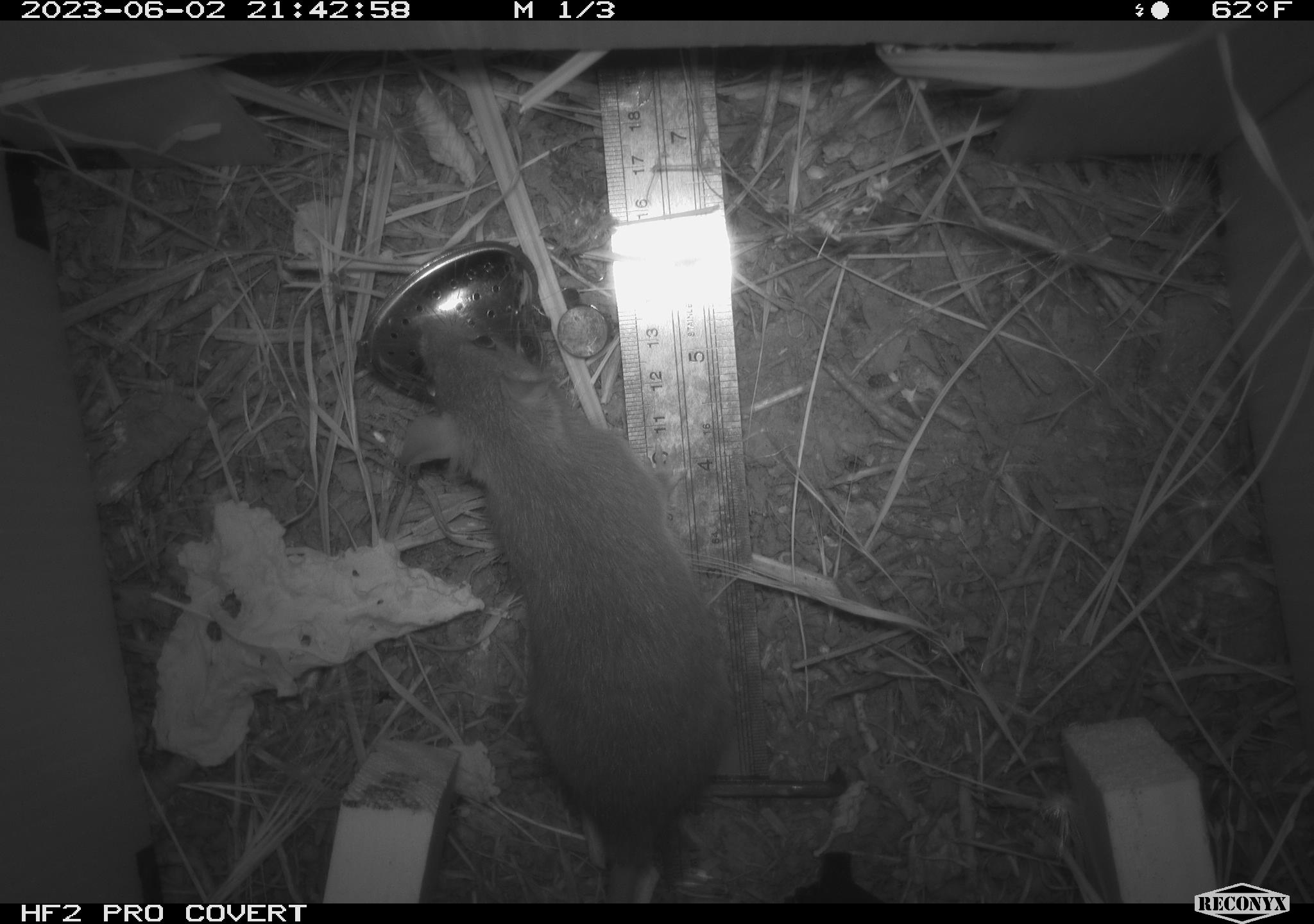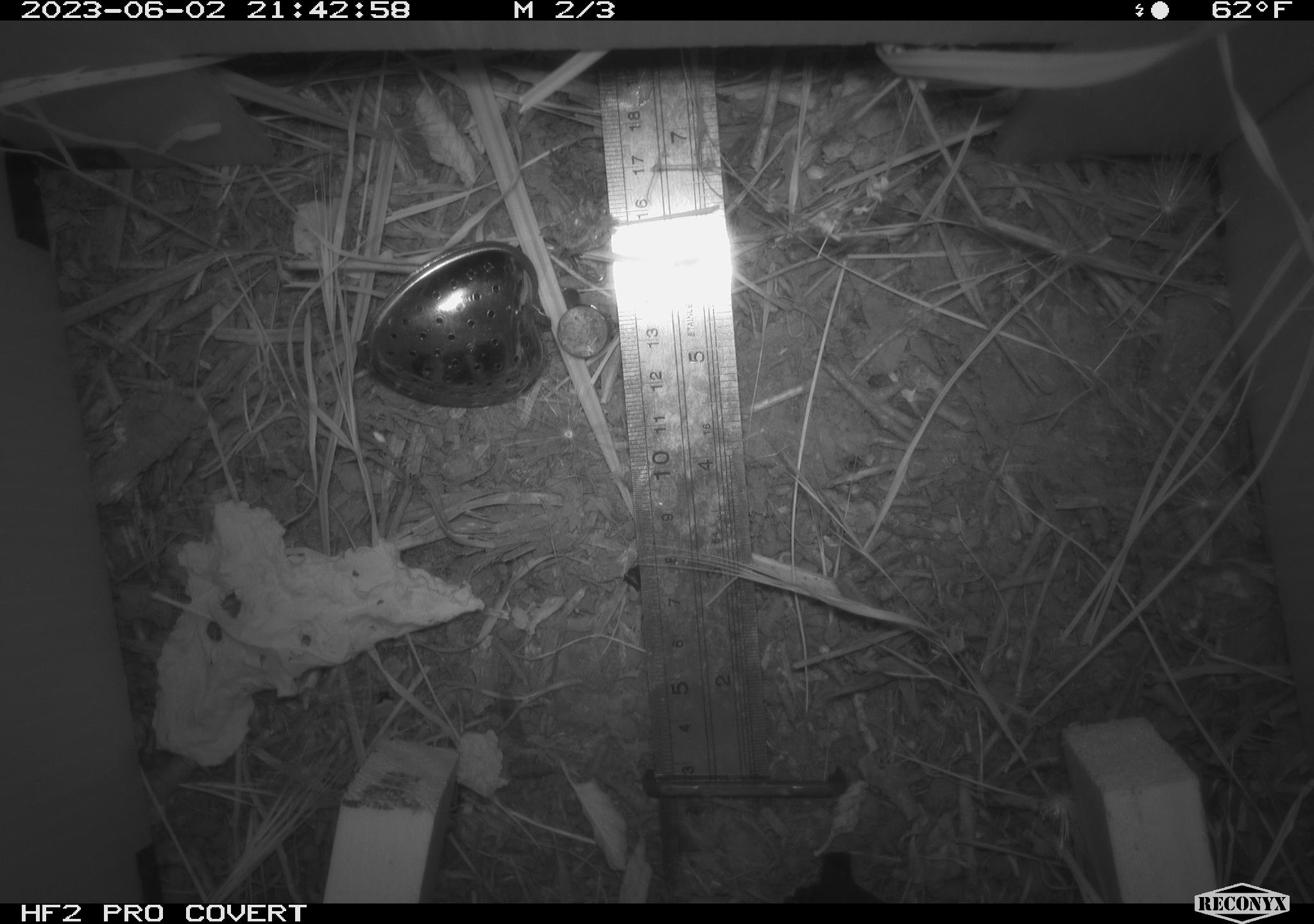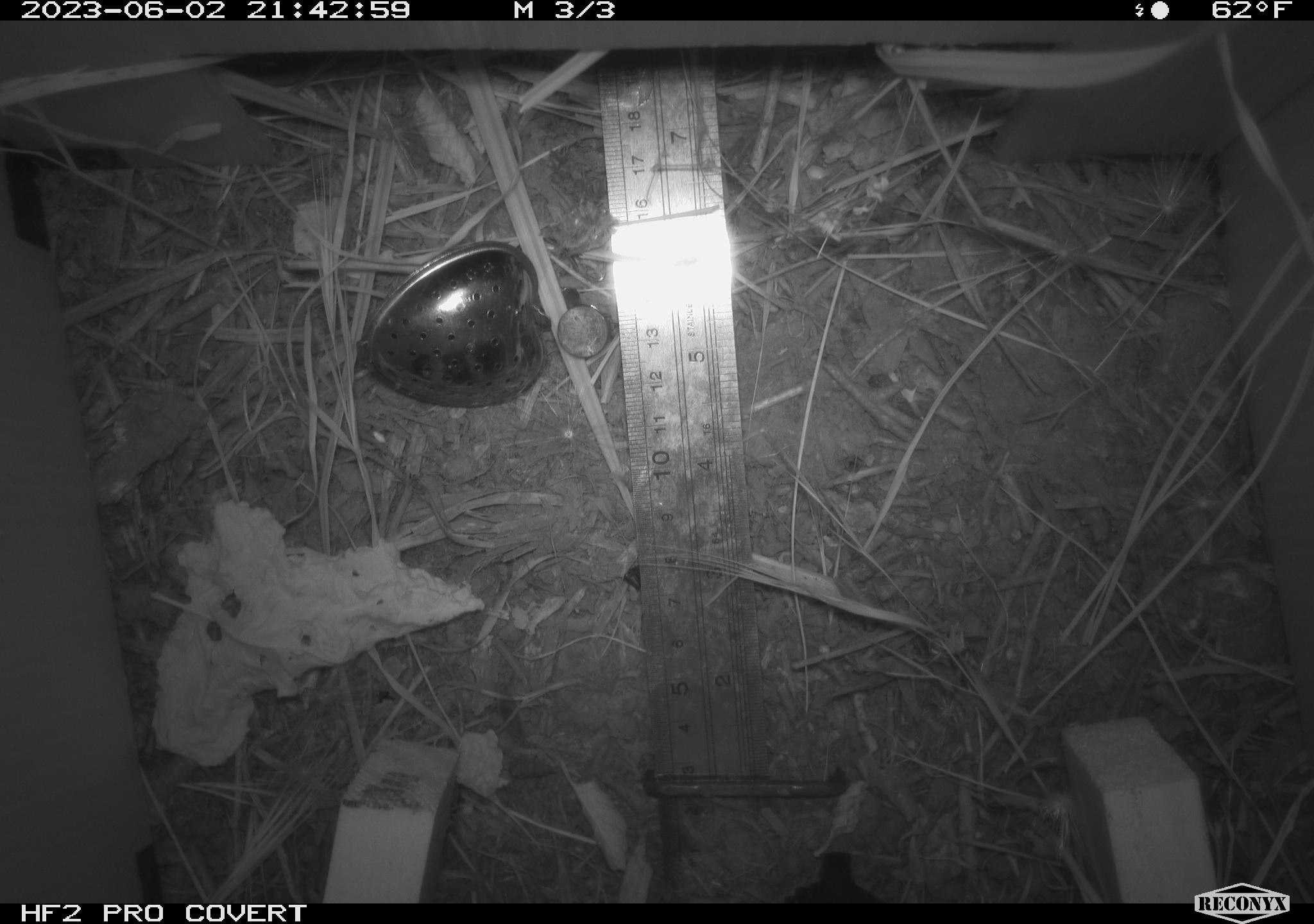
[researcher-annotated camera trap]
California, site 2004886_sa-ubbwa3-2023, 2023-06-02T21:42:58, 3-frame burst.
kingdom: Animalia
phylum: Chordata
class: Mammalia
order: Rodentia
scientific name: Rodentia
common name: mouse species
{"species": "mouse species (Rodentia)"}